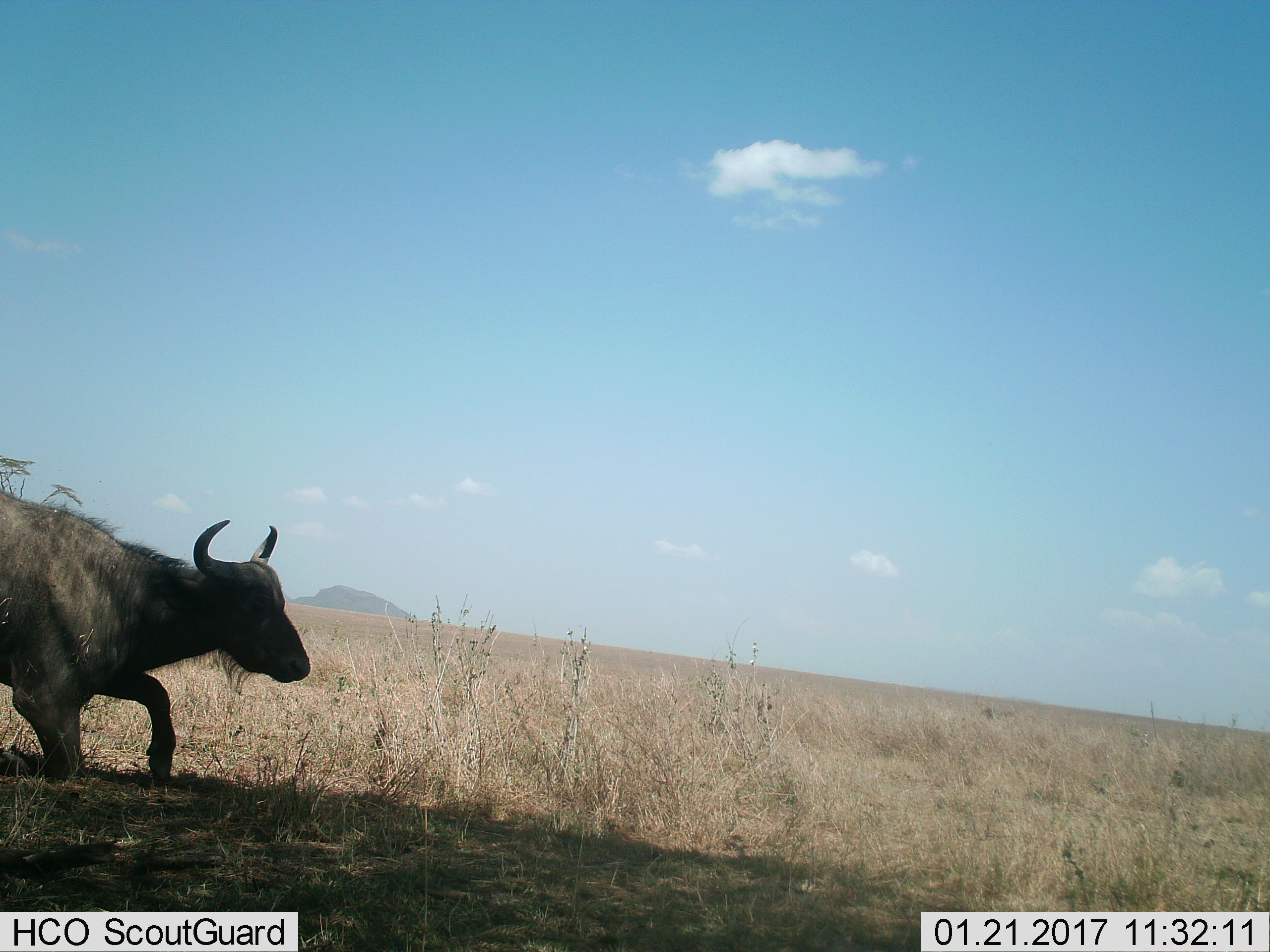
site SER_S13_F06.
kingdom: Animalia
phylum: Chordata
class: Mammalia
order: Artiodactyla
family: Bovidae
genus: Connochaetes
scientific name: Connochaetes taurinus taurinus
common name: blue wildebeest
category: wildebeestblue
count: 1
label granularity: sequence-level